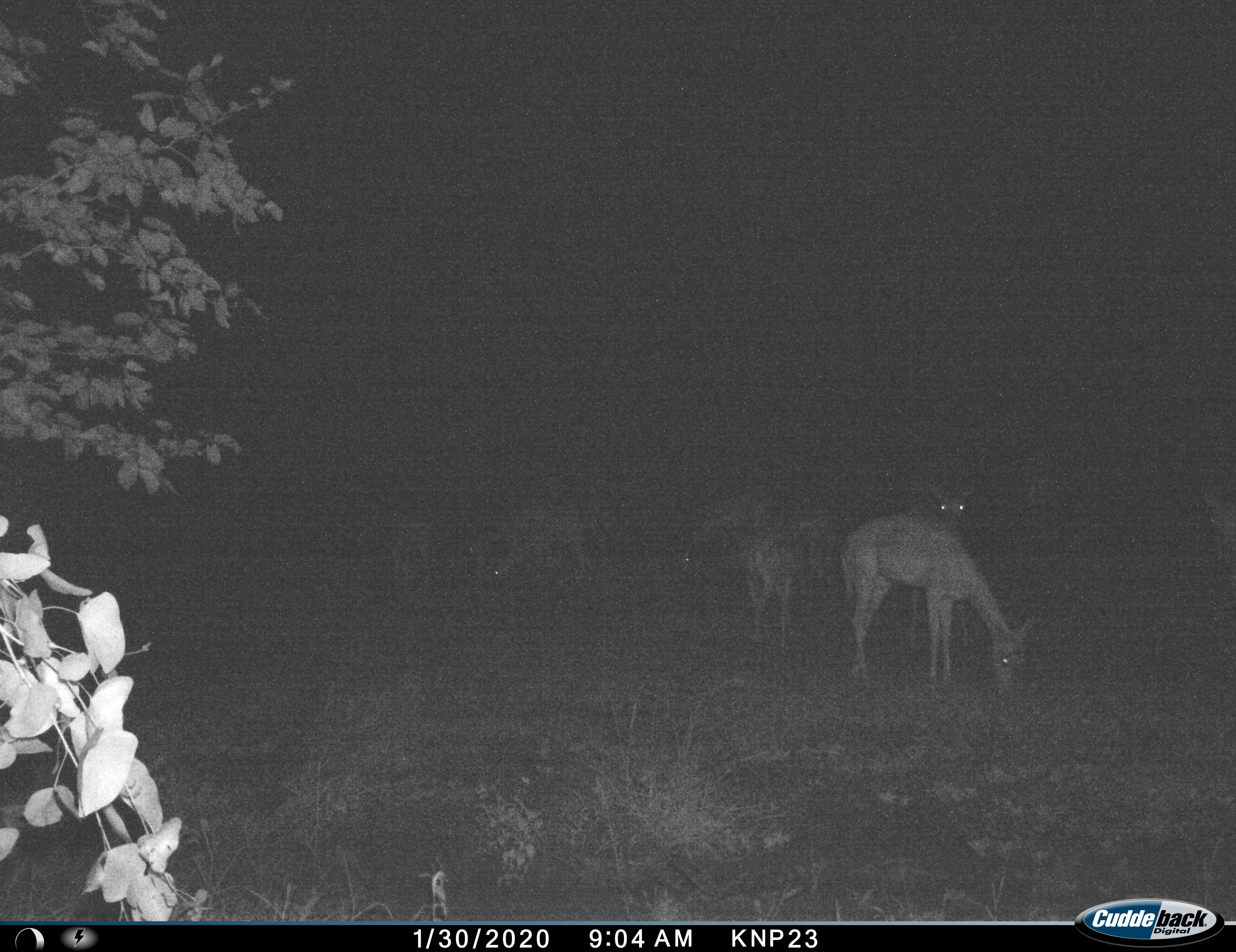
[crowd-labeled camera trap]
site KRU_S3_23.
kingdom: Animalia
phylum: Chordata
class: Mammalia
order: Artiodactyla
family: Bovidae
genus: Aepyceros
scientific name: Aepyceros melampus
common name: impala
Impala (Aepyceros melampus), count 5. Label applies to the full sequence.